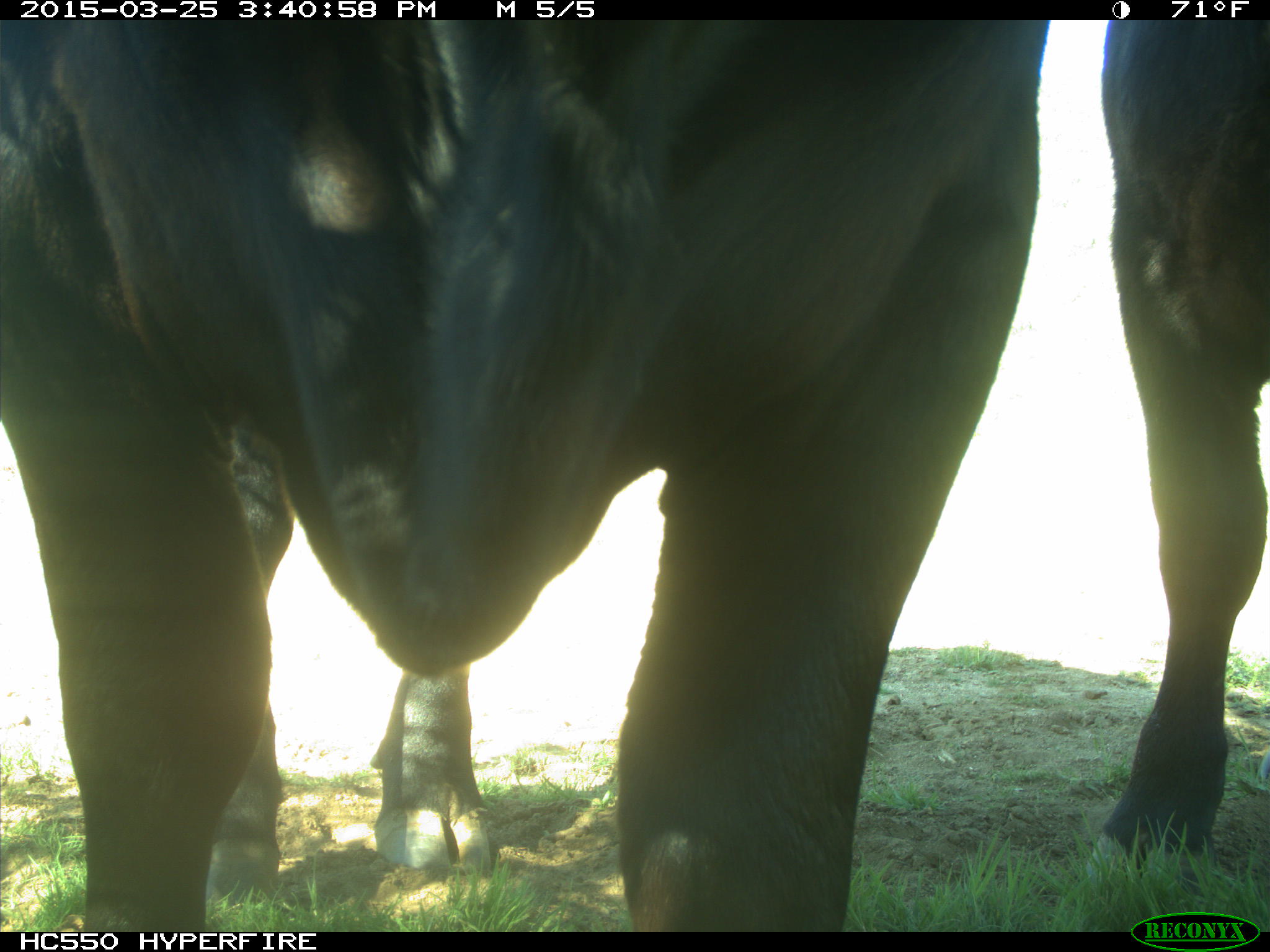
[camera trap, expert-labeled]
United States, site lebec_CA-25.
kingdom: Animalia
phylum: Chordata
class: Mammalia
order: Artiodactyla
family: Bovidae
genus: Bos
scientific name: Bos taurus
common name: domestic cow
Bos taurus (domestic cow).